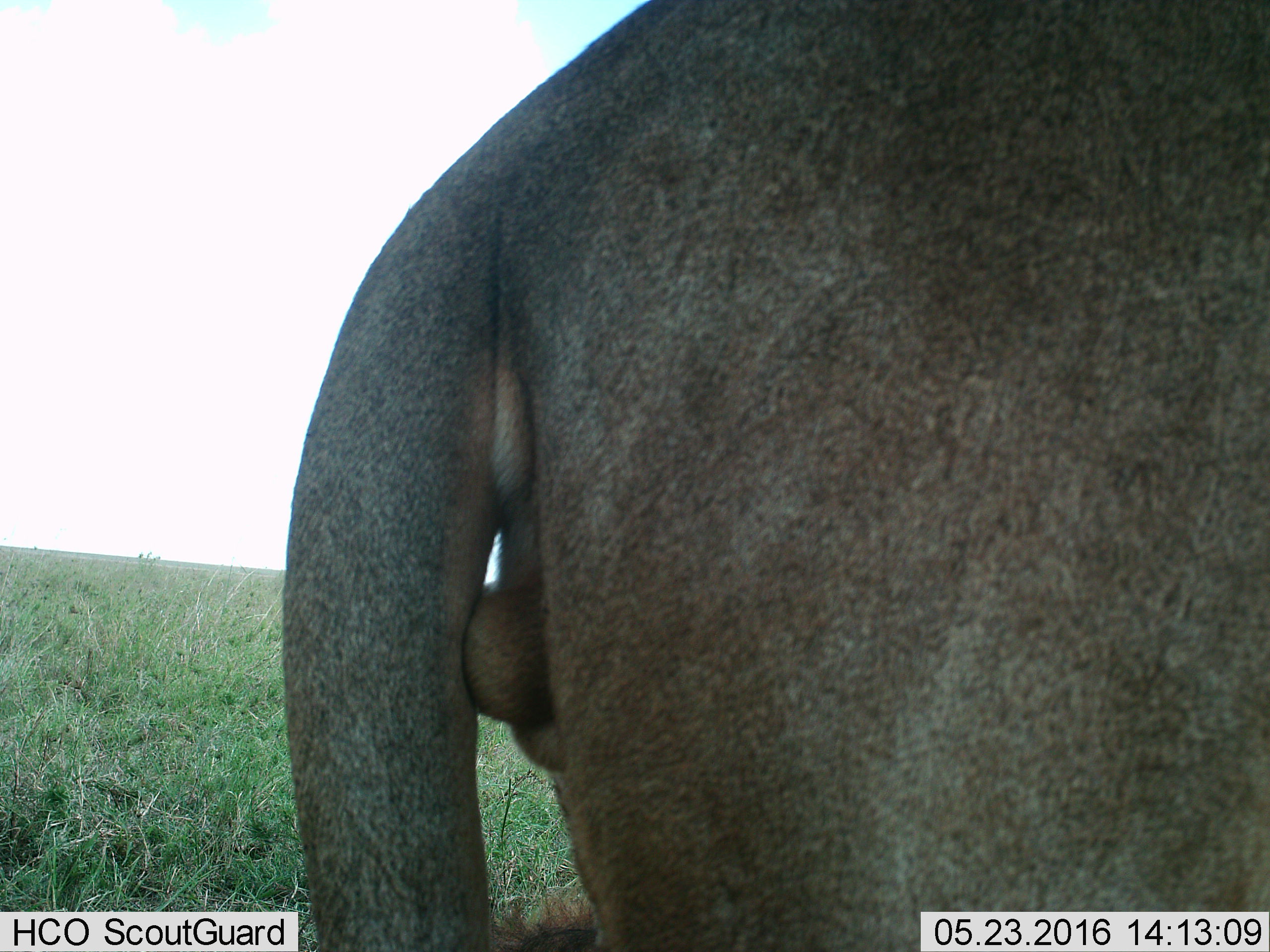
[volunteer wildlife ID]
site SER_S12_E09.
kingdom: Animalia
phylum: Chordata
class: Mammalia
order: Carnivora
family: Felidae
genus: Panthera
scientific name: Panthera leo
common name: lion male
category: lionmale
Lionmale (lion male) (Panthera leo), count 1. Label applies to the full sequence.